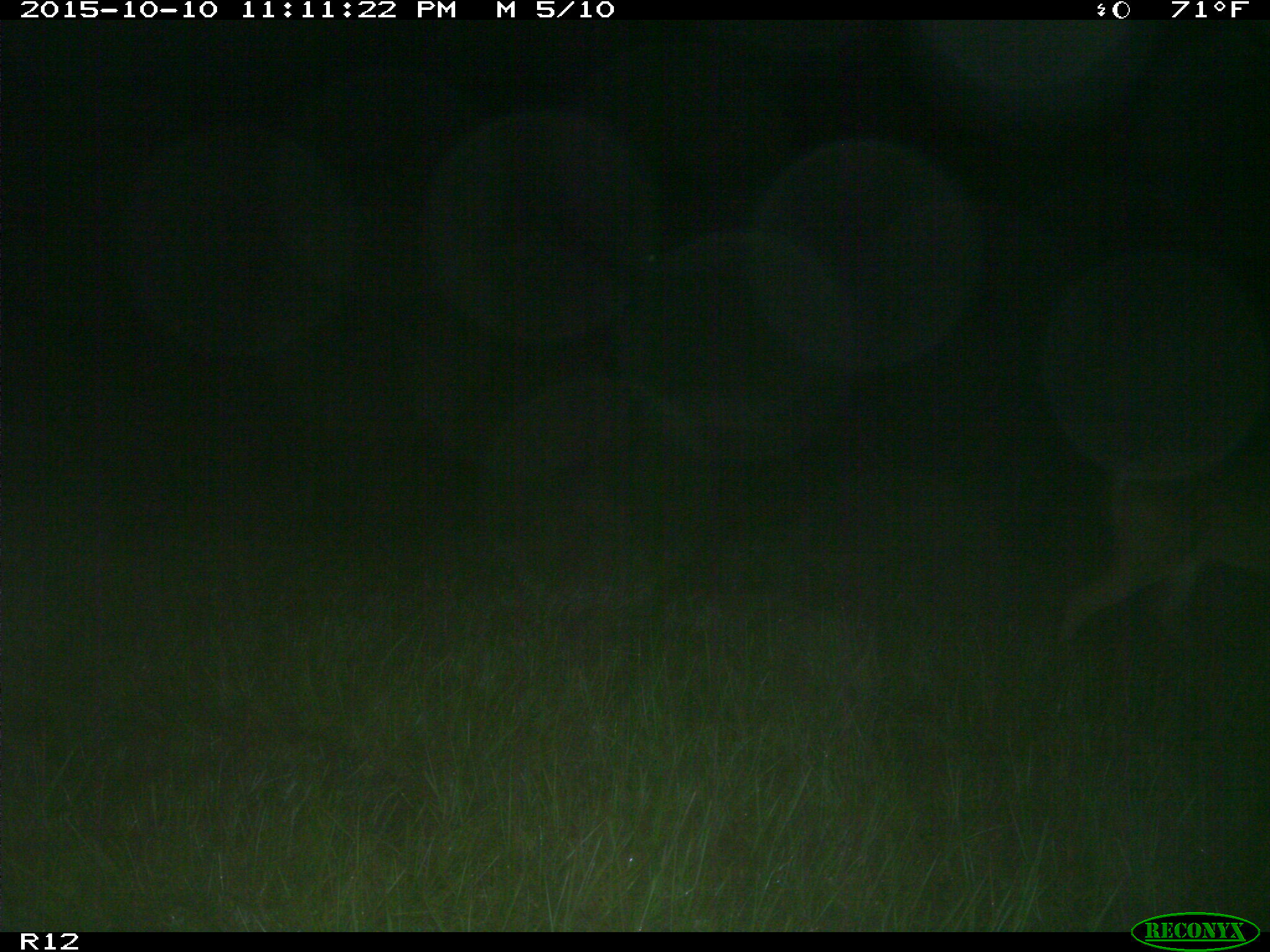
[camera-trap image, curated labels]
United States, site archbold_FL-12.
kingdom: Animalia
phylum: Chordata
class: Mammalia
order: Artiodactyla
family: Cervidae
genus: Odocoileus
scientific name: Odocoileus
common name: deer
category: unidentified deer